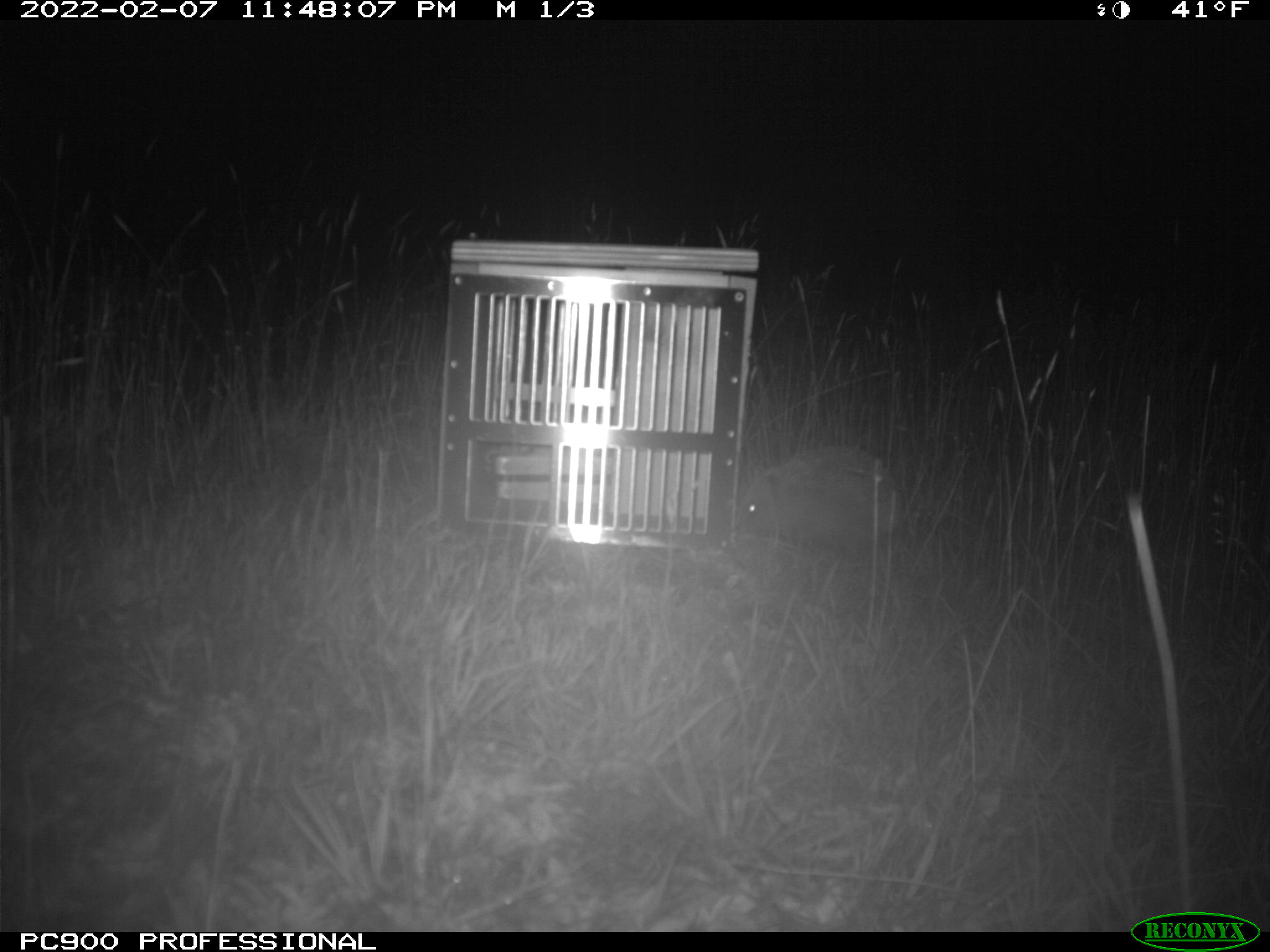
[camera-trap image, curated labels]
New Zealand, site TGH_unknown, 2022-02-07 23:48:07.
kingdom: Animalia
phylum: Chordata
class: Mammalia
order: Eulipotyphla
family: Erinaceidae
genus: Erinaceus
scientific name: Erinaceus europaeus europaeus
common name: european hedgehog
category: hedgehog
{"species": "hedgehog (european hedgehog) (Erinaceus europaeus europaeus)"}